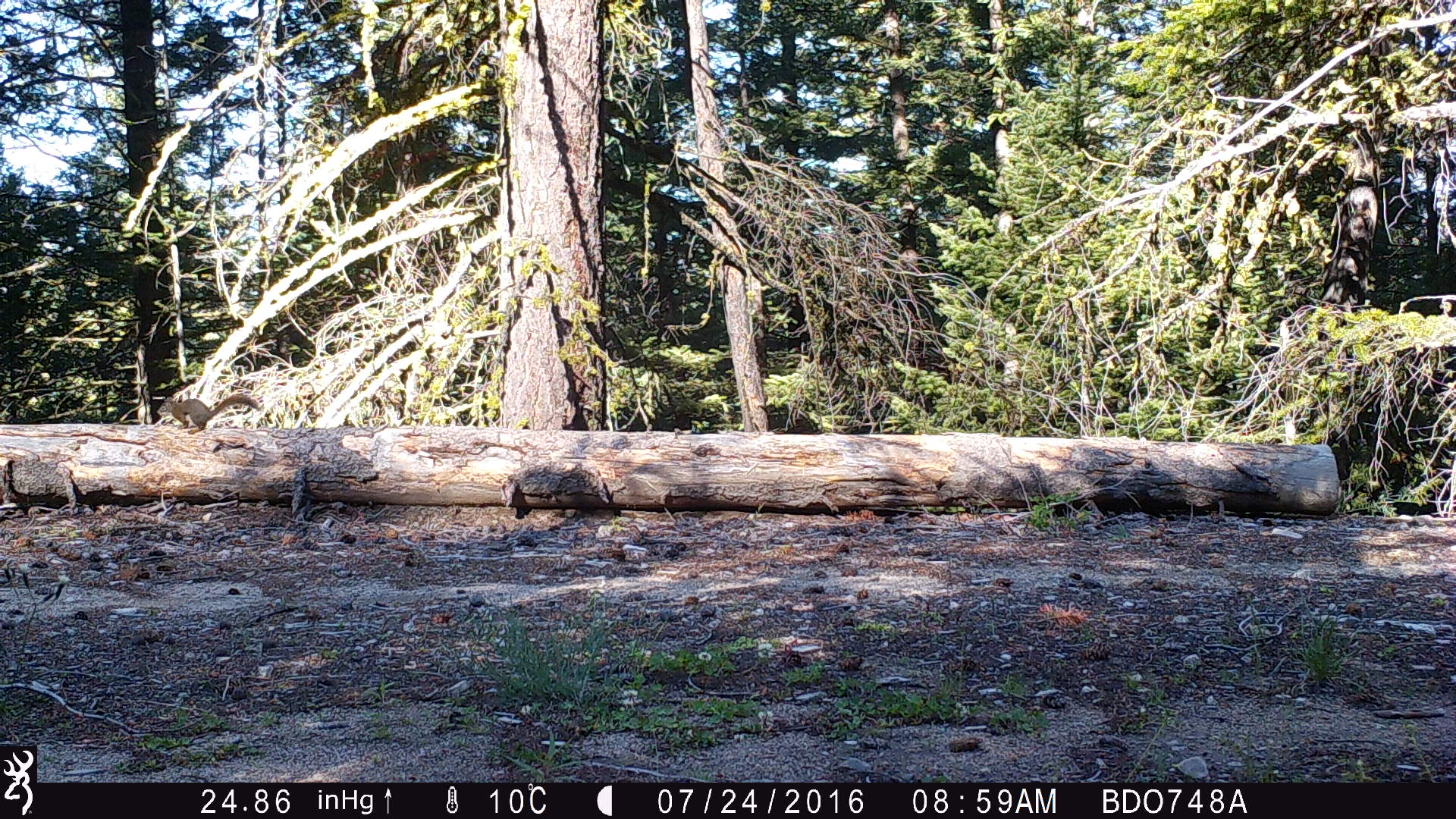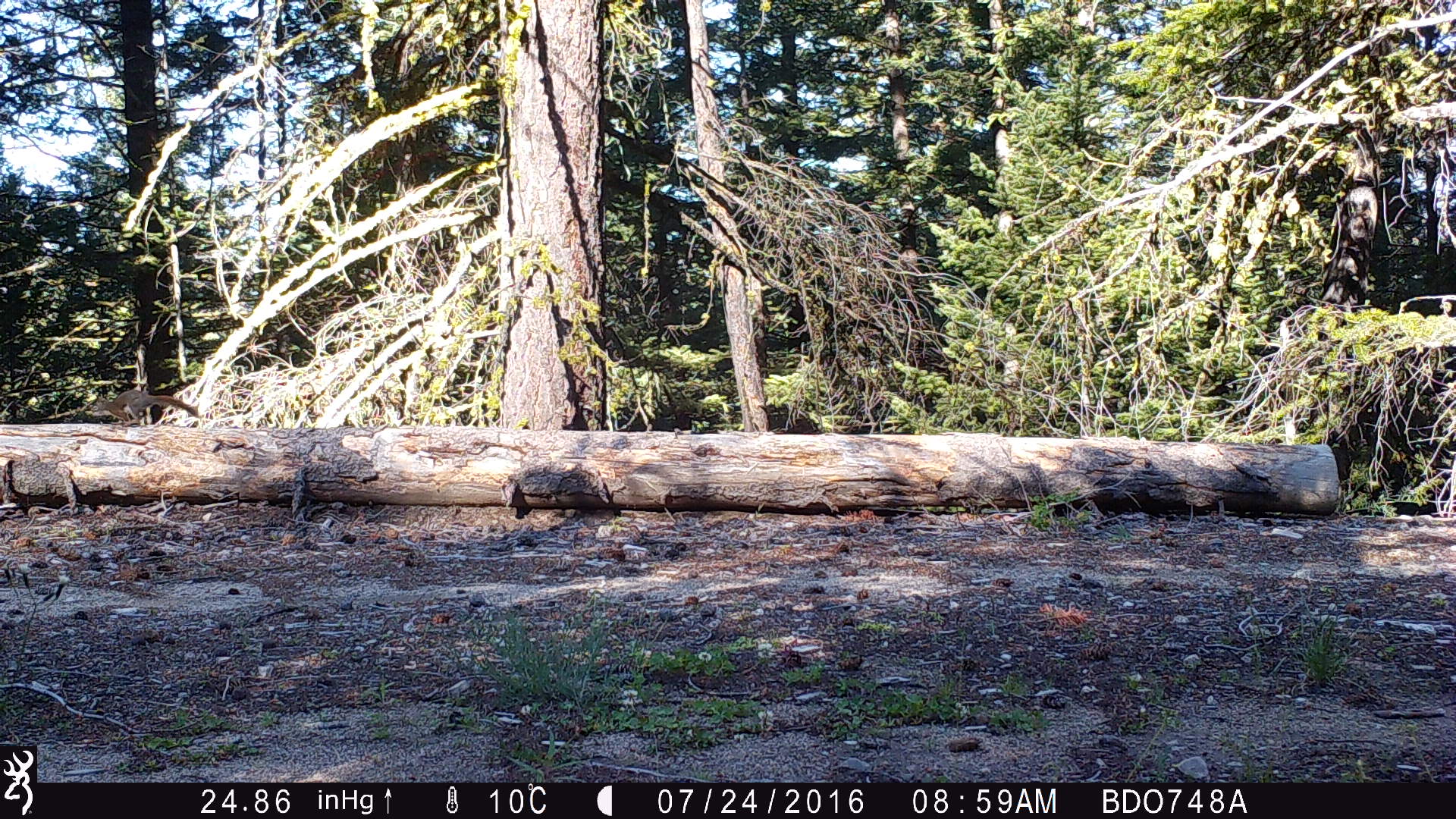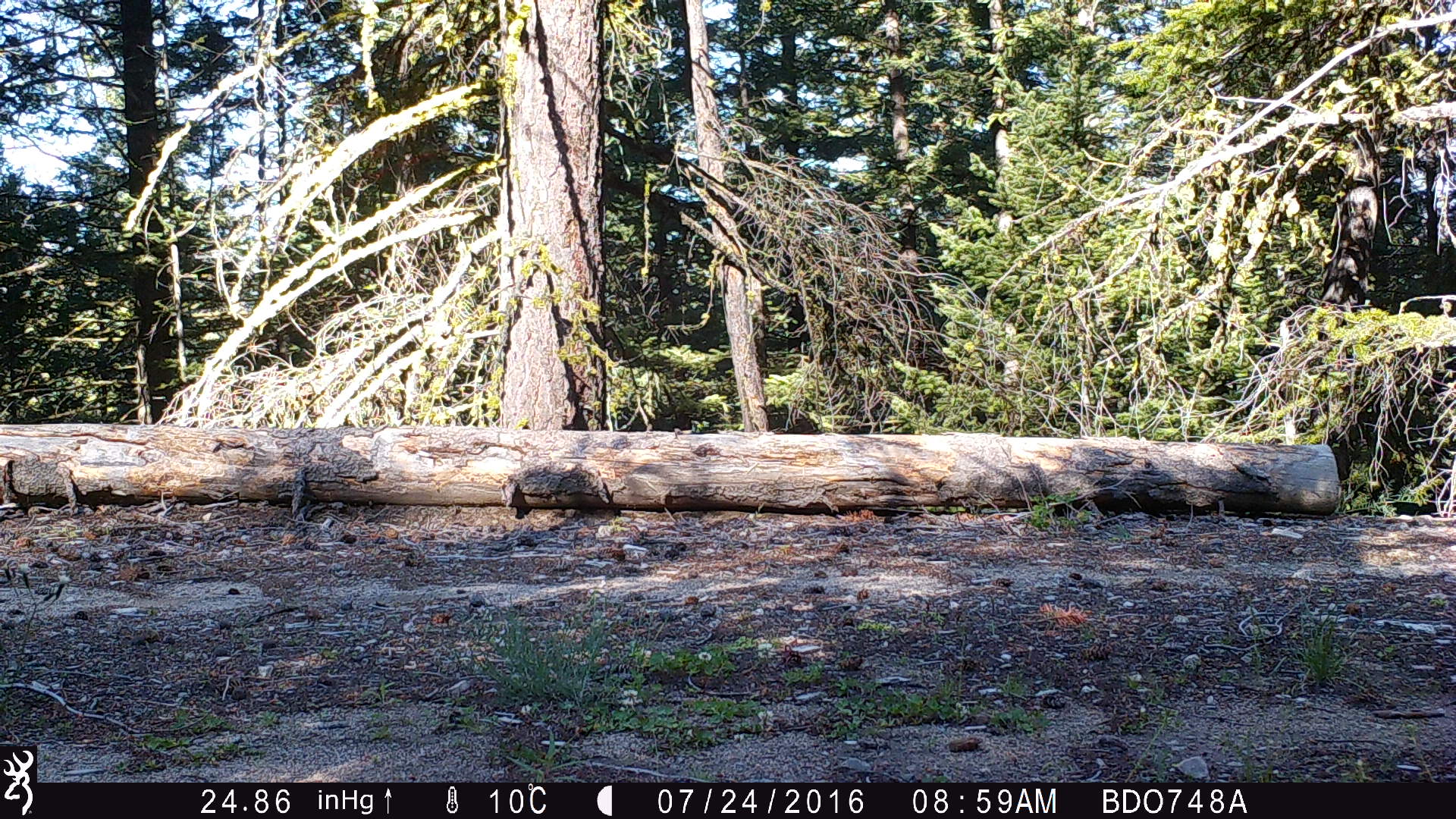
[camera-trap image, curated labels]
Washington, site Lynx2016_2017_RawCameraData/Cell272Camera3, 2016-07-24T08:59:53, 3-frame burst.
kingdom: Animalia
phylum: Chordata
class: Mammalia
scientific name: Mammalia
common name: small mammal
Small mammal (Mammalia). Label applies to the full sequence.